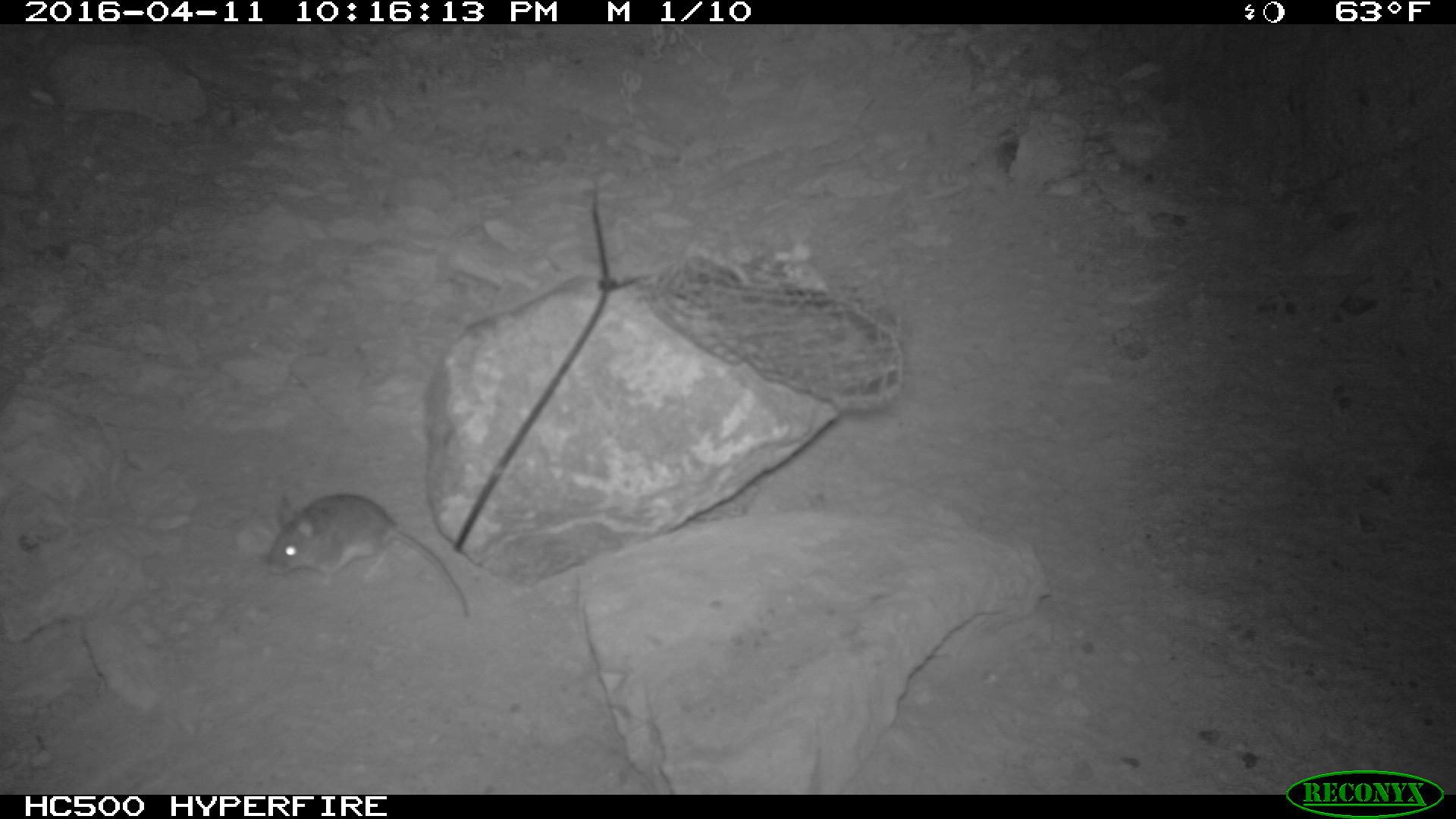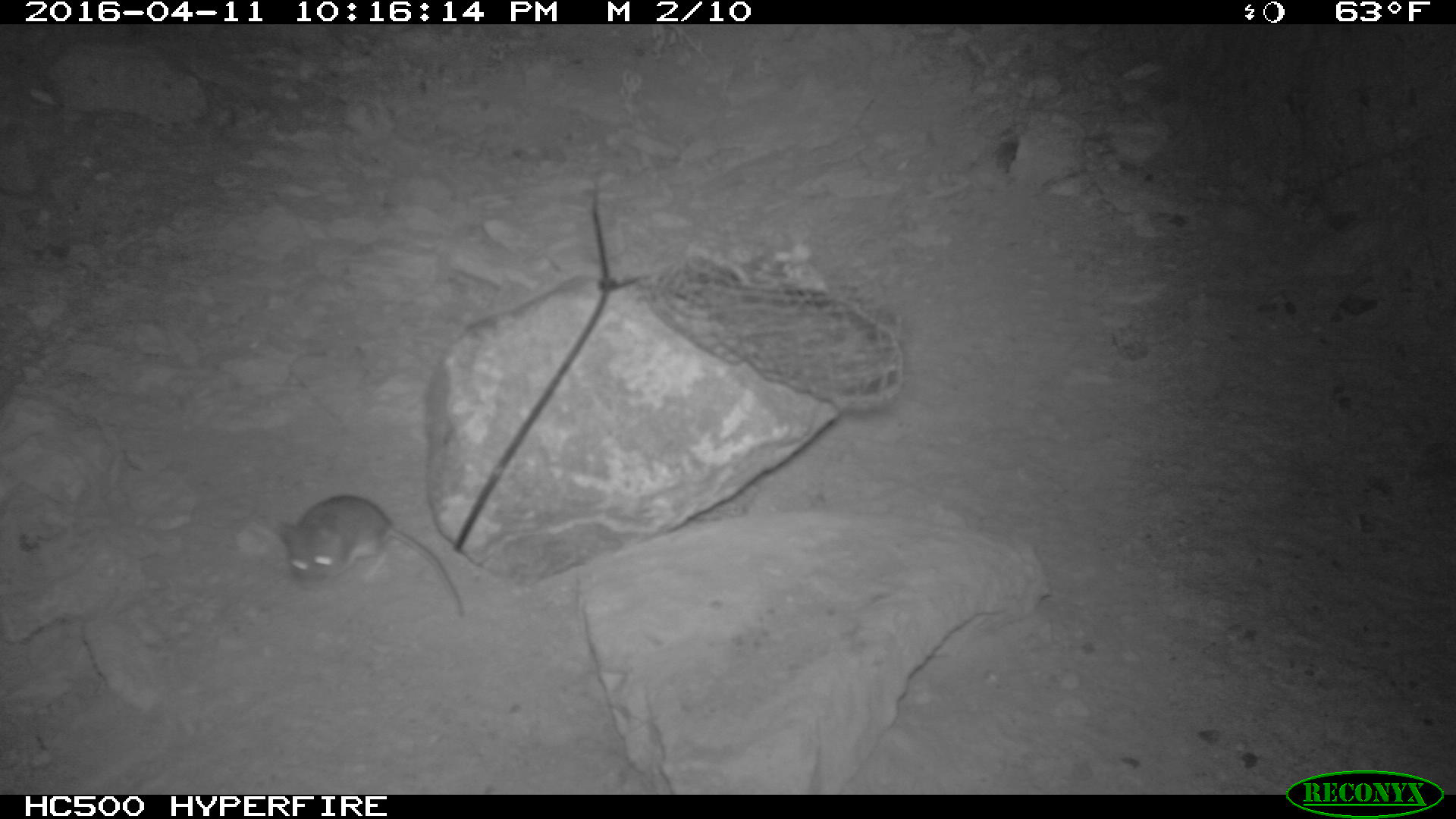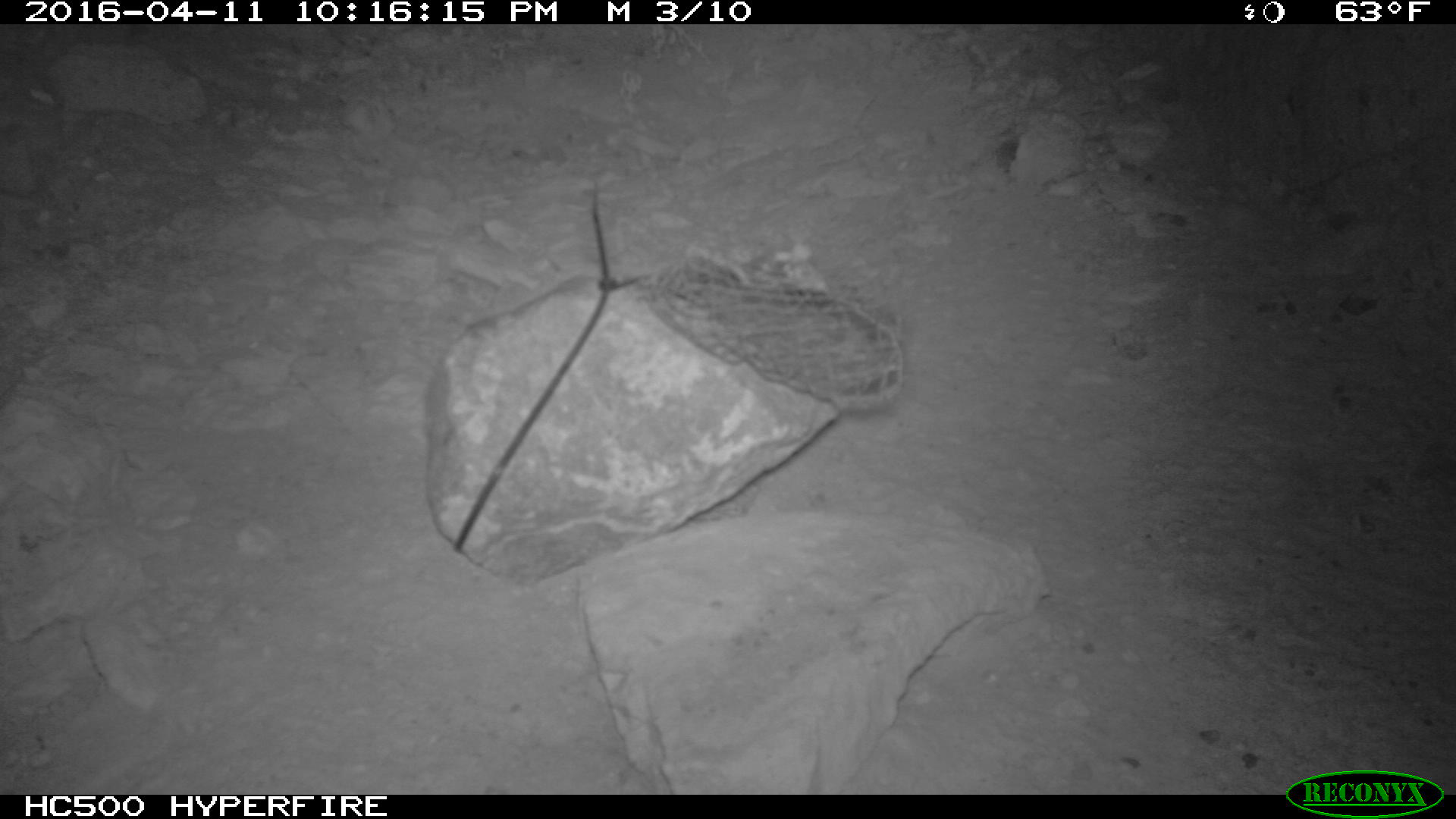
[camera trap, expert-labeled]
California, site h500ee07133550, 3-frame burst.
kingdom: Animalia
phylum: Chordata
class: Mammalia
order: Rodentia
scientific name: Rodentia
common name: rodent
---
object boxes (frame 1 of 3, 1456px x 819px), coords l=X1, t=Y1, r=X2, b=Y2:
rodent: l=265, t=494, r=467, b=619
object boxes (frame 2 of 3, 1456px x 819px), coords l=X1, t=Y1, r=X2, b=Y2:
rodent: l=276, t=495, r=462, b=614